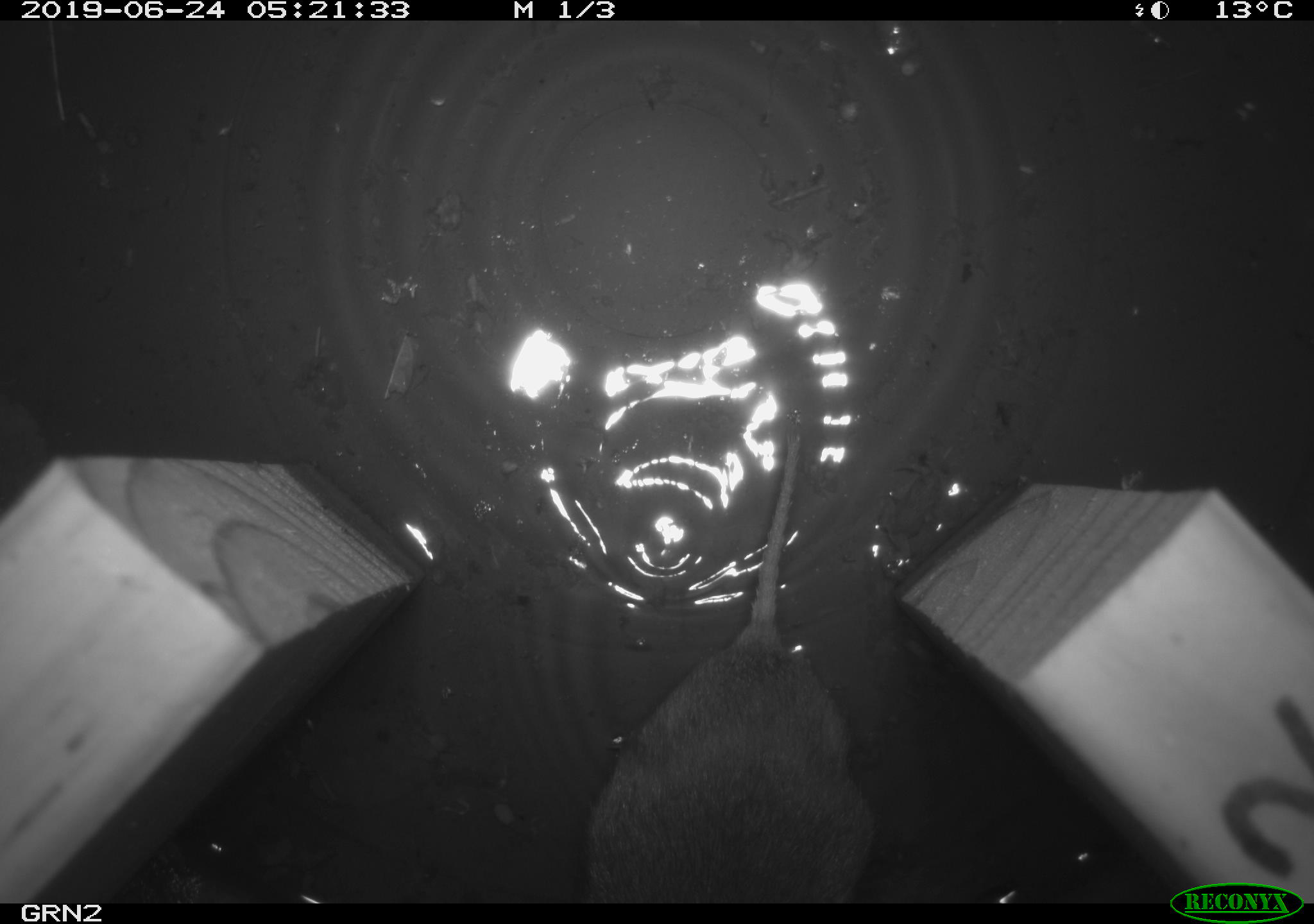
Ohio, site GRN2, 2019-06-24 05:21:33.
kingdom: Animalia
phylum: Chordata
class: Mammalia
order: Rodentia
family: Cricetidae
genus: Microtus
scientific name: Microtus pennsylvanicus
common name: meadow vole